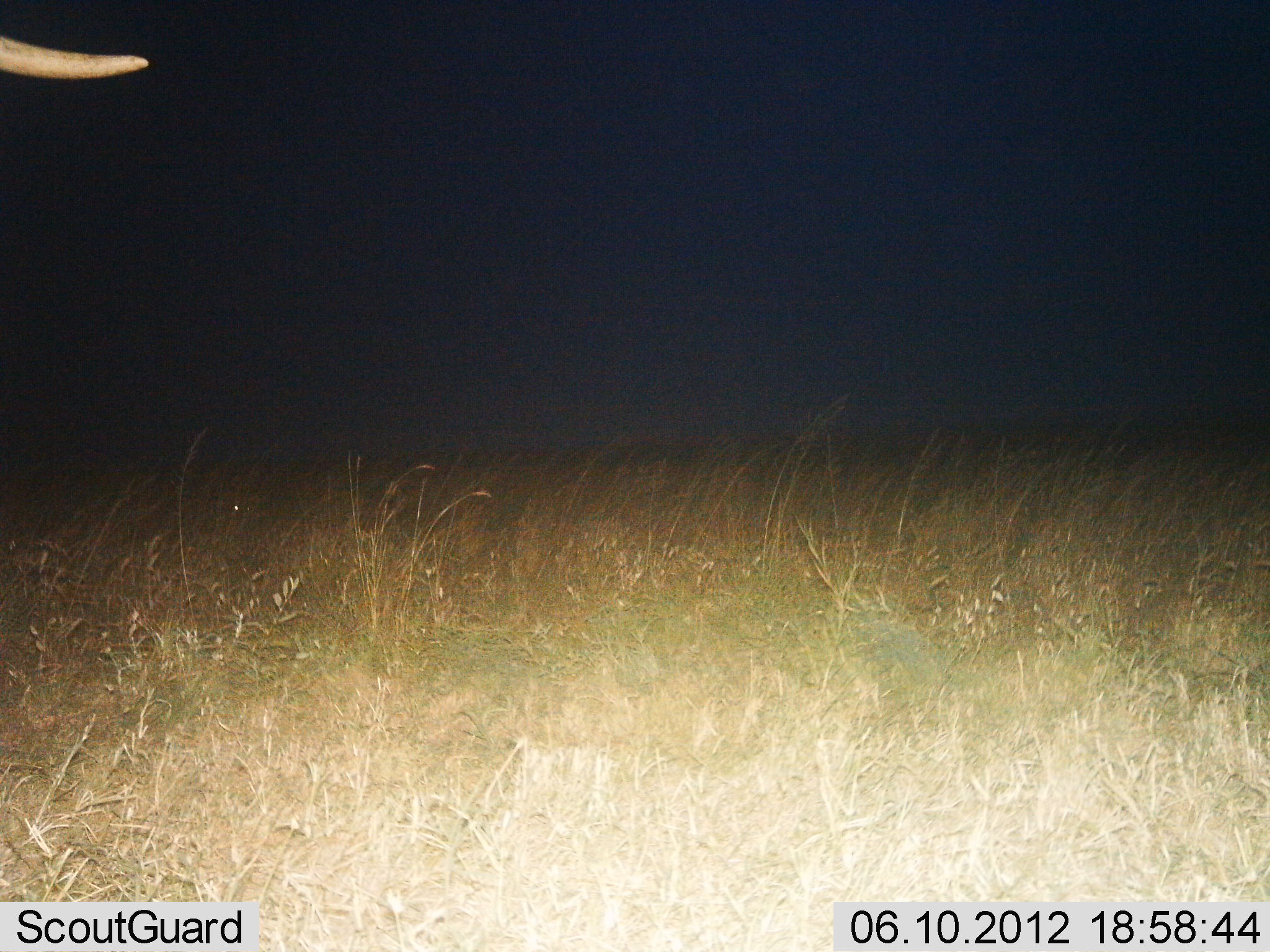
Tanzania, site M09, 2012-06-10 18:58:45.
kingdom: Animalia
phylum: Chordata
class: Mammalia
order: Proboscidea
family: Elephantidae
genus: Loxodonta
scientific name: Loxodonta africana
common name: african bush elephant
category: elephant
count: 1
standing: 90%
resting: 0%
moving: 10%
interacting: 0%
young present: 0%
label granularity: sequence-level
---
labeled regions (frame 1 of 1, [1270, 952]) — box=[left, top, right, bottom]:
animal: box=[0, 29, 153, 81]